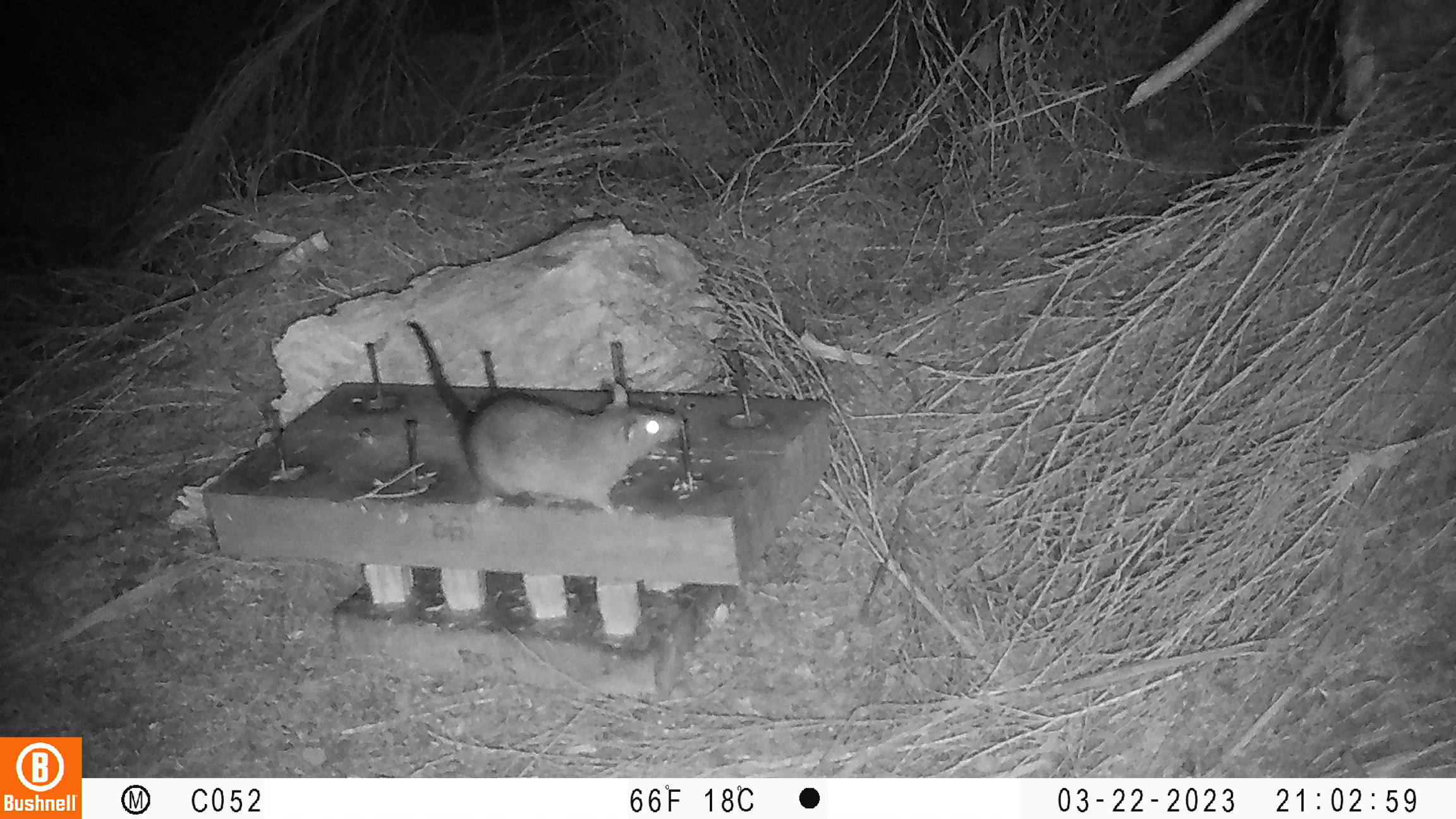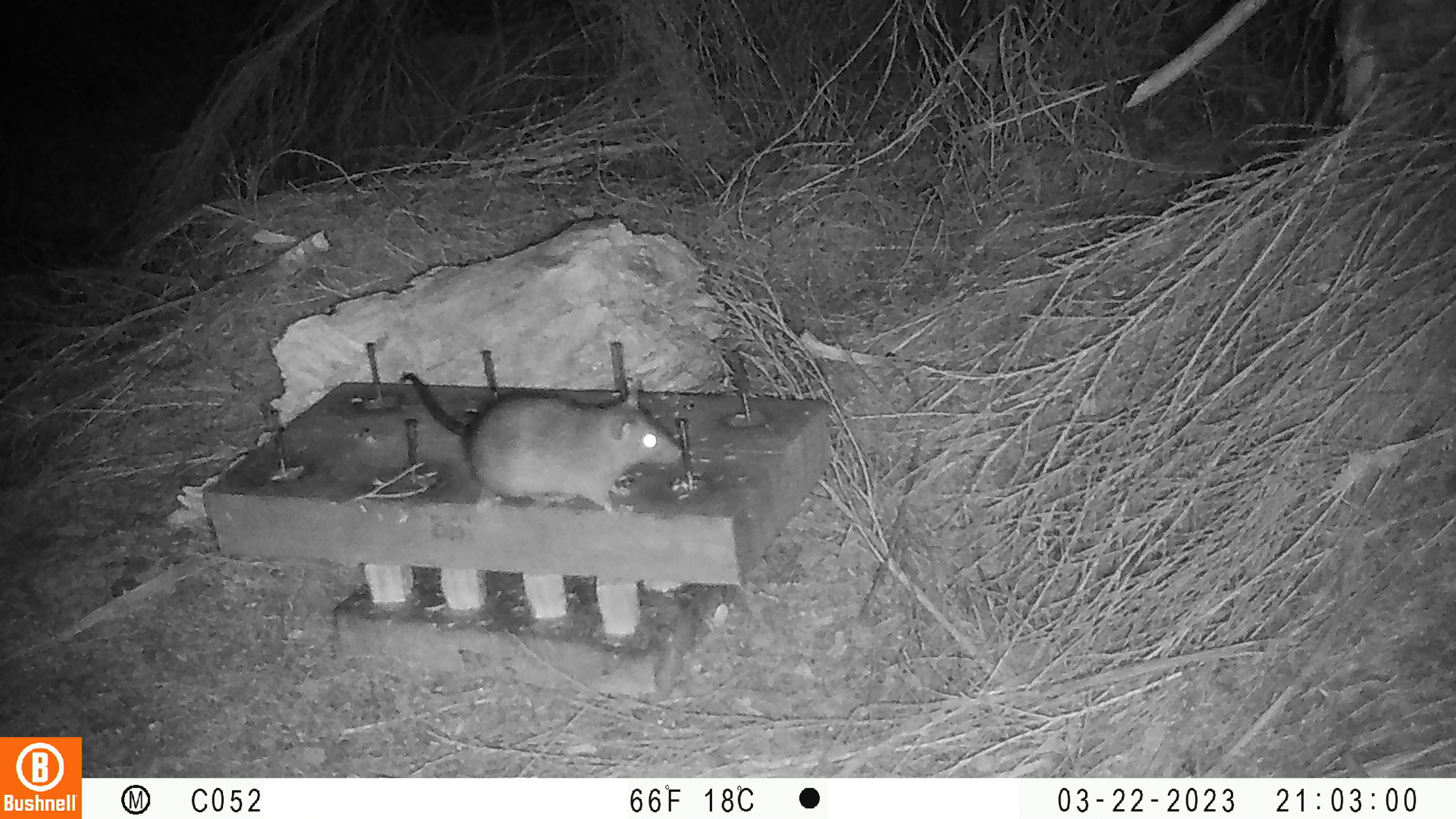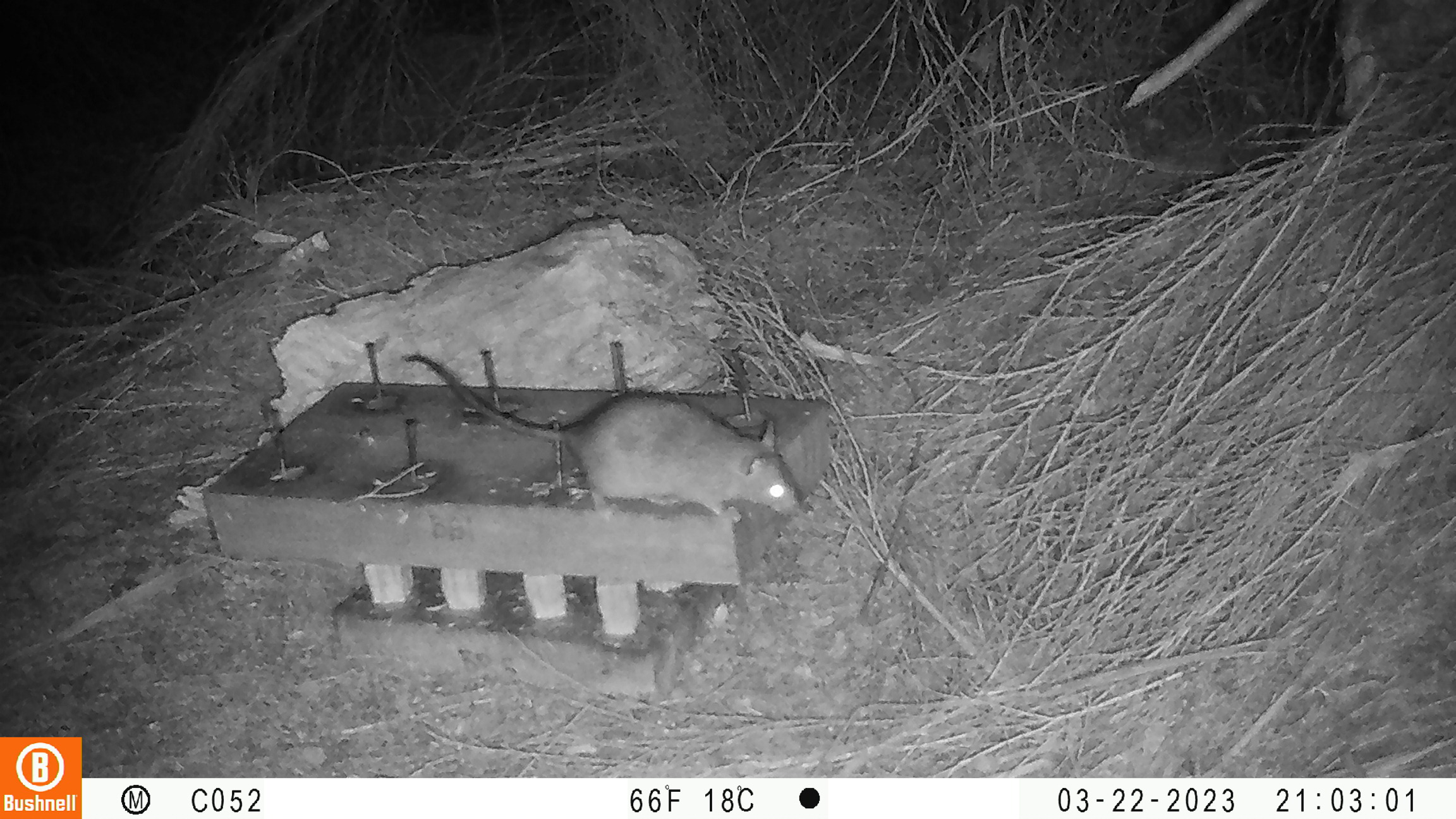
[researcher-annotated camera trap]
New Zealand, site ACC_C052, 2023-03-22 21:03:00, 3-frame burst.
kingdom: Animalia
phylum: Chordata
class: Mammalia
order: Rodentia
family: Muridae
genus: Rattus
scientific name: Rattus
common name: rat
Rat (Rattus).